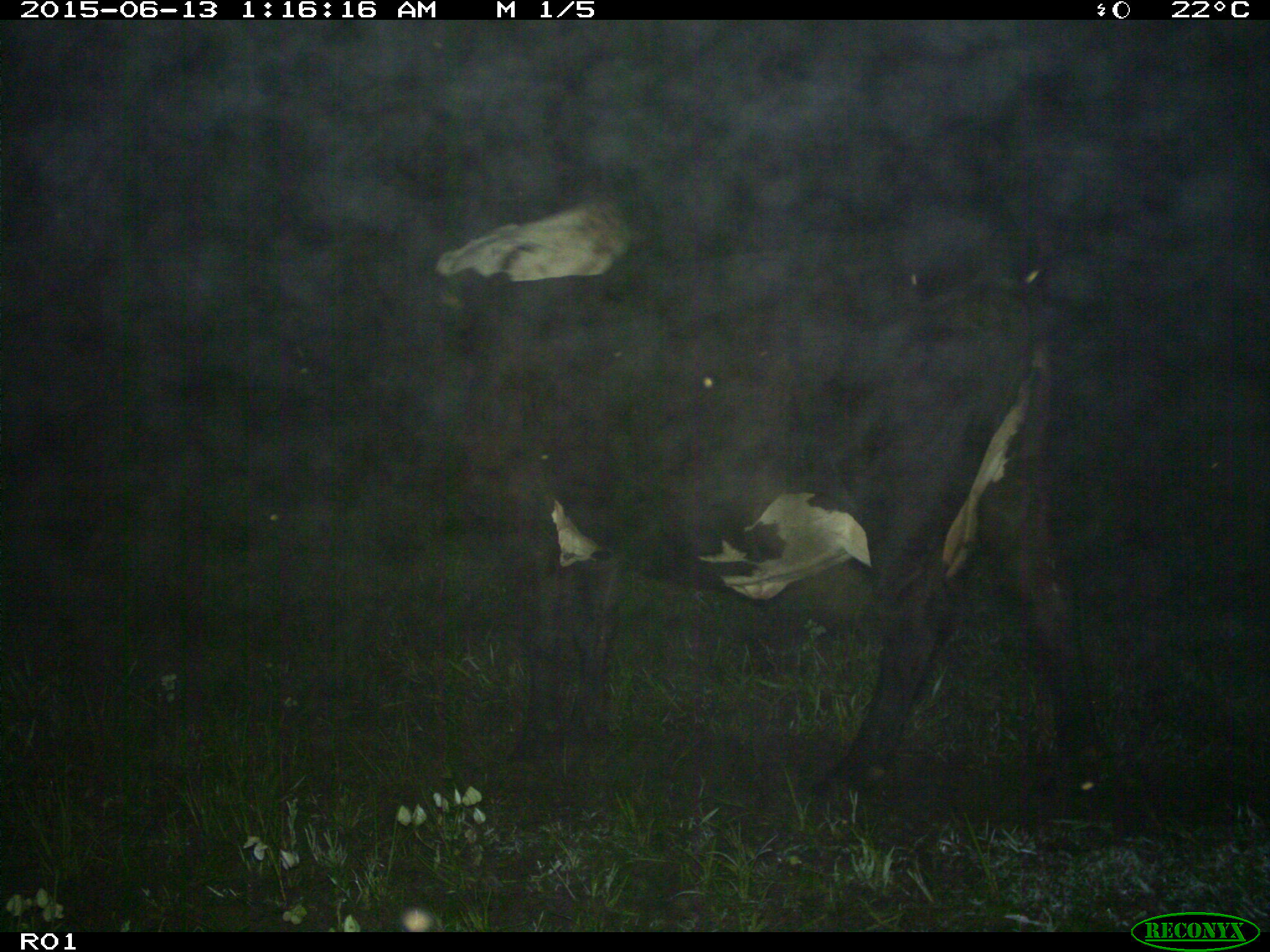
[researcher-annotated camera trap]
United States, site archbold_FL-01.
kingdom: Animalia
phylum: Chordata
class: Mammalia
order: Artiodactyla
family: Bovidae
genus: Bos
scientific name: Bos taurus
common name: domestic cow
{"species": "Bos taurus (domestic cow)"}